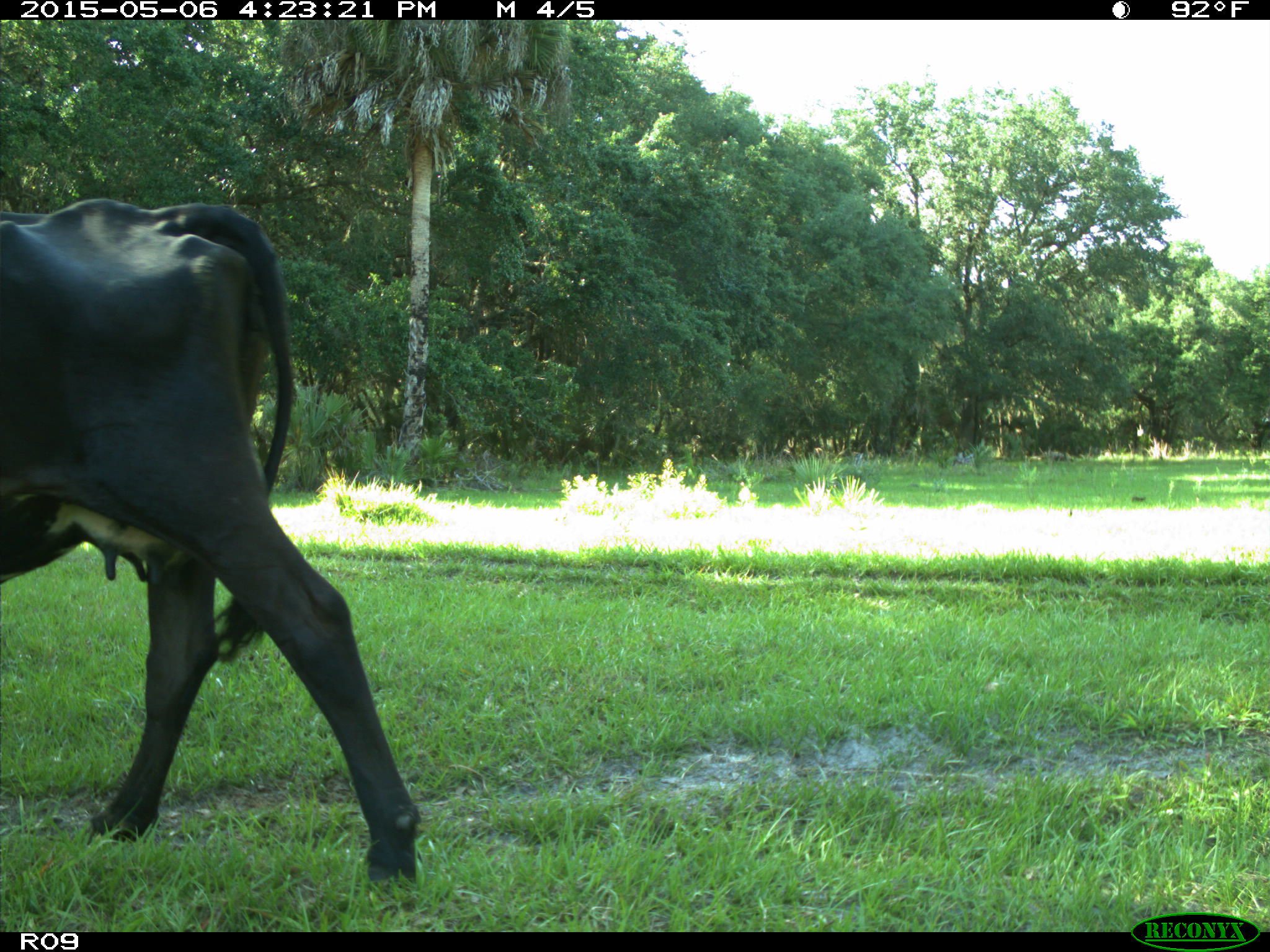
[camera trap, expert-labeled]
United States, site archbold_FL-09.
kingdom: Animalia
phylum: Chordata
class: Mammalia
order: Artiodactyla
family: Bovidae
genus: Bos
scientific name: Bos taurus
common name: domestic cow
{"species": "Bos taurus (domestic cow)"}